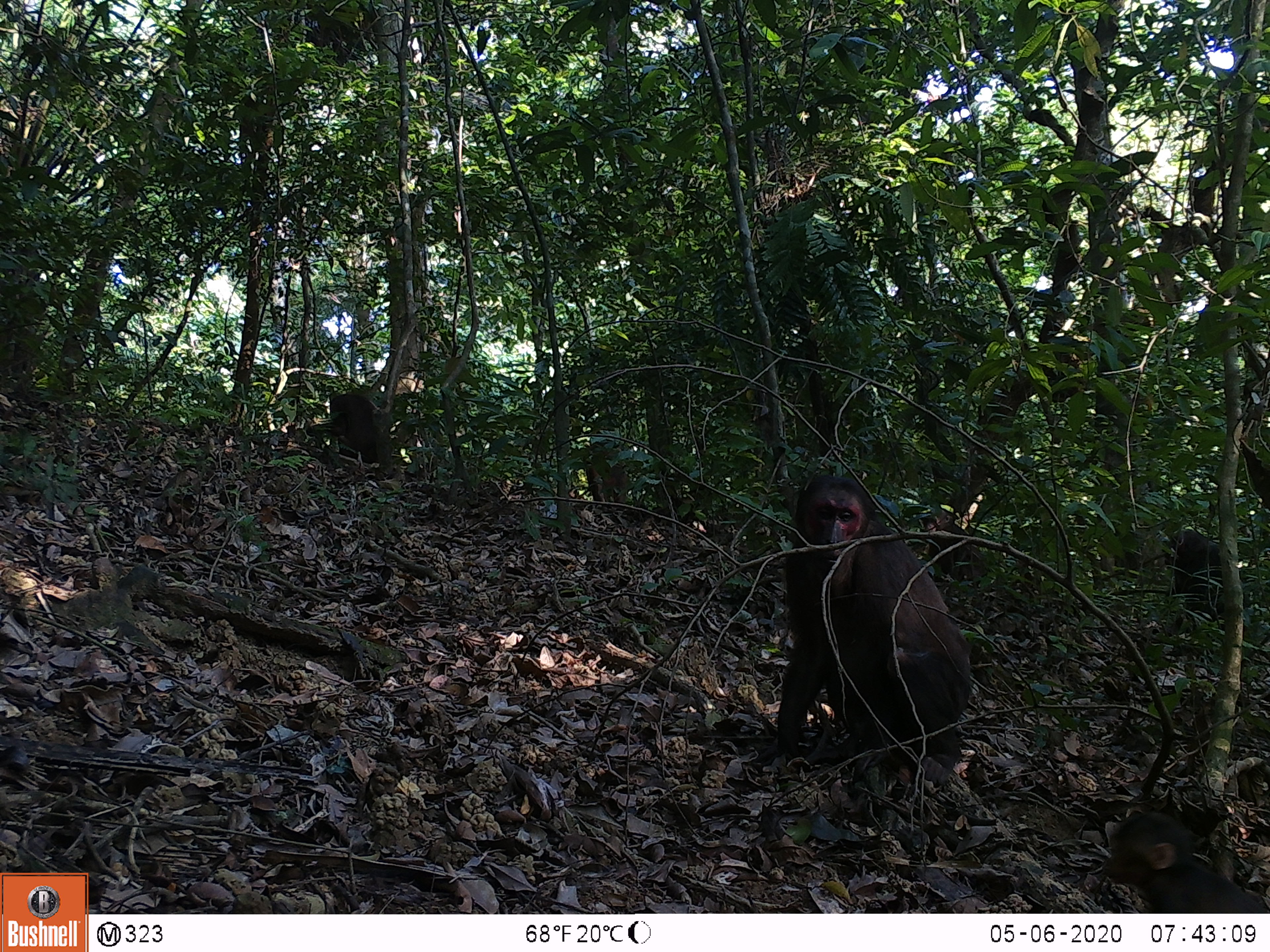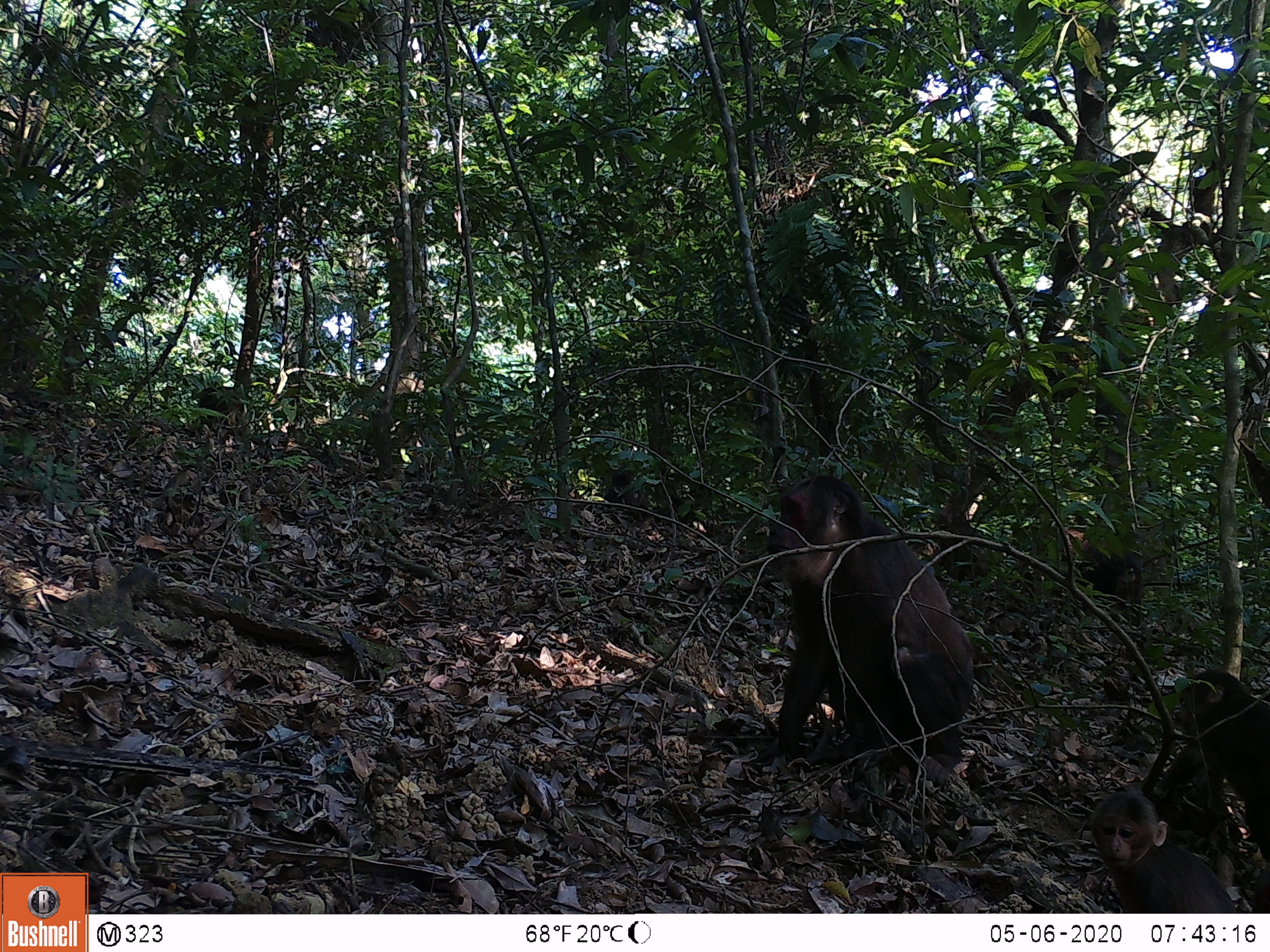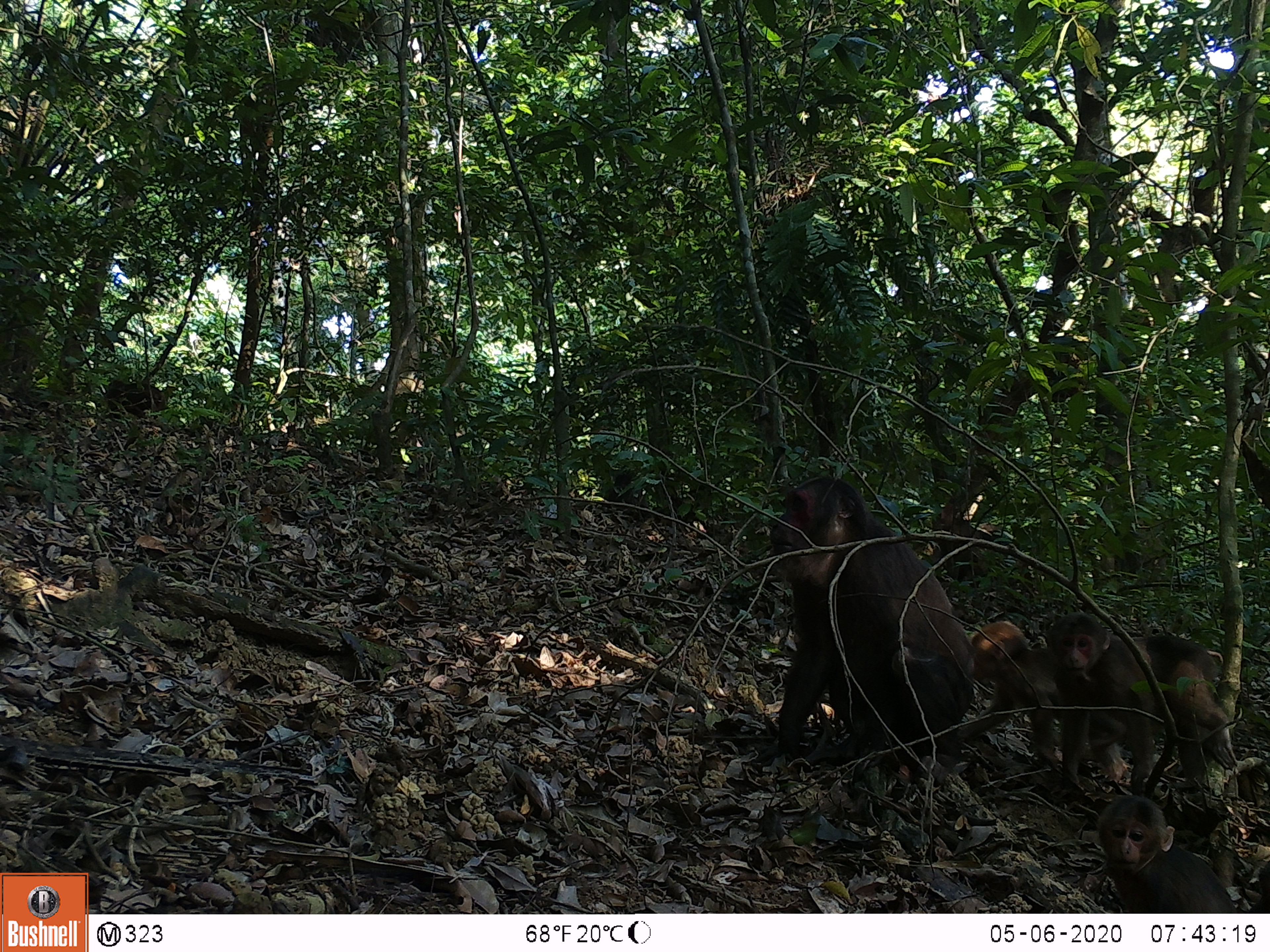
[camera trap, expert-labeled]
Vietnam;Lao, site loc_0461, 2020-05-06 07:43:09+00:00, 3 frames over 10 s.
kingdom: Animalia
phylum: Chordata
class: Mammalia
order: Primates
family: Cercopithecidae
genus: Macaca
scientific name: Macaca arctoides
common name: stump-tailed macaque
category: stump tailed macaque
Stump tailed macaque (stump-tailed macaque) (Macaca arctoides). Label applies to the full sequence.